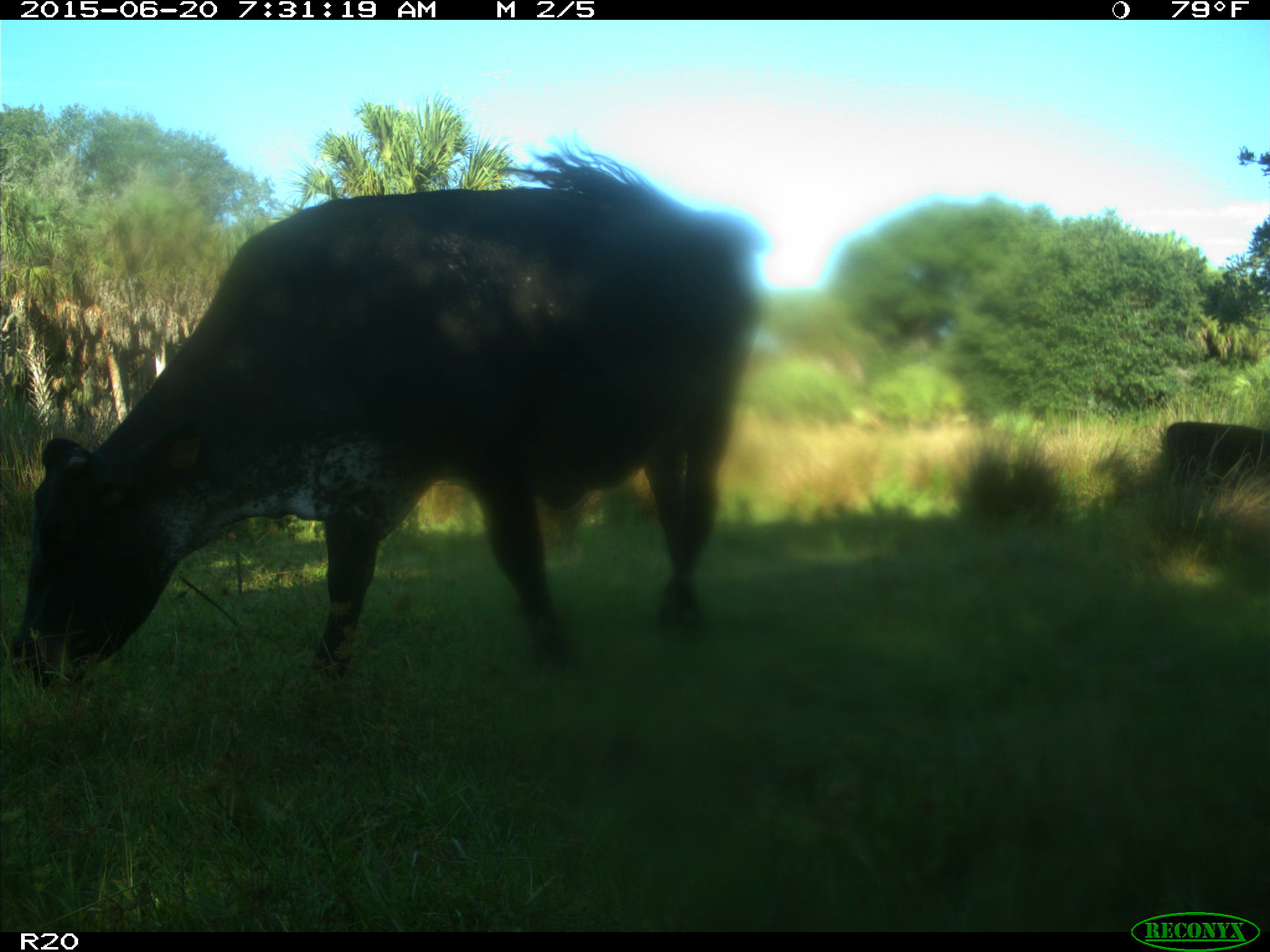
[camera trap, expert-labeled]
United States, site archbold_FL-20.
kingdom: Animalia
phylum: Chordata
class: Mammalia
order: Artiodactyla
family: Bovidae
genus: Bos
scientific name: Bos taurus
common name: domestic cow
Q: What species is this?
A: Bos taurus (domestic cow).